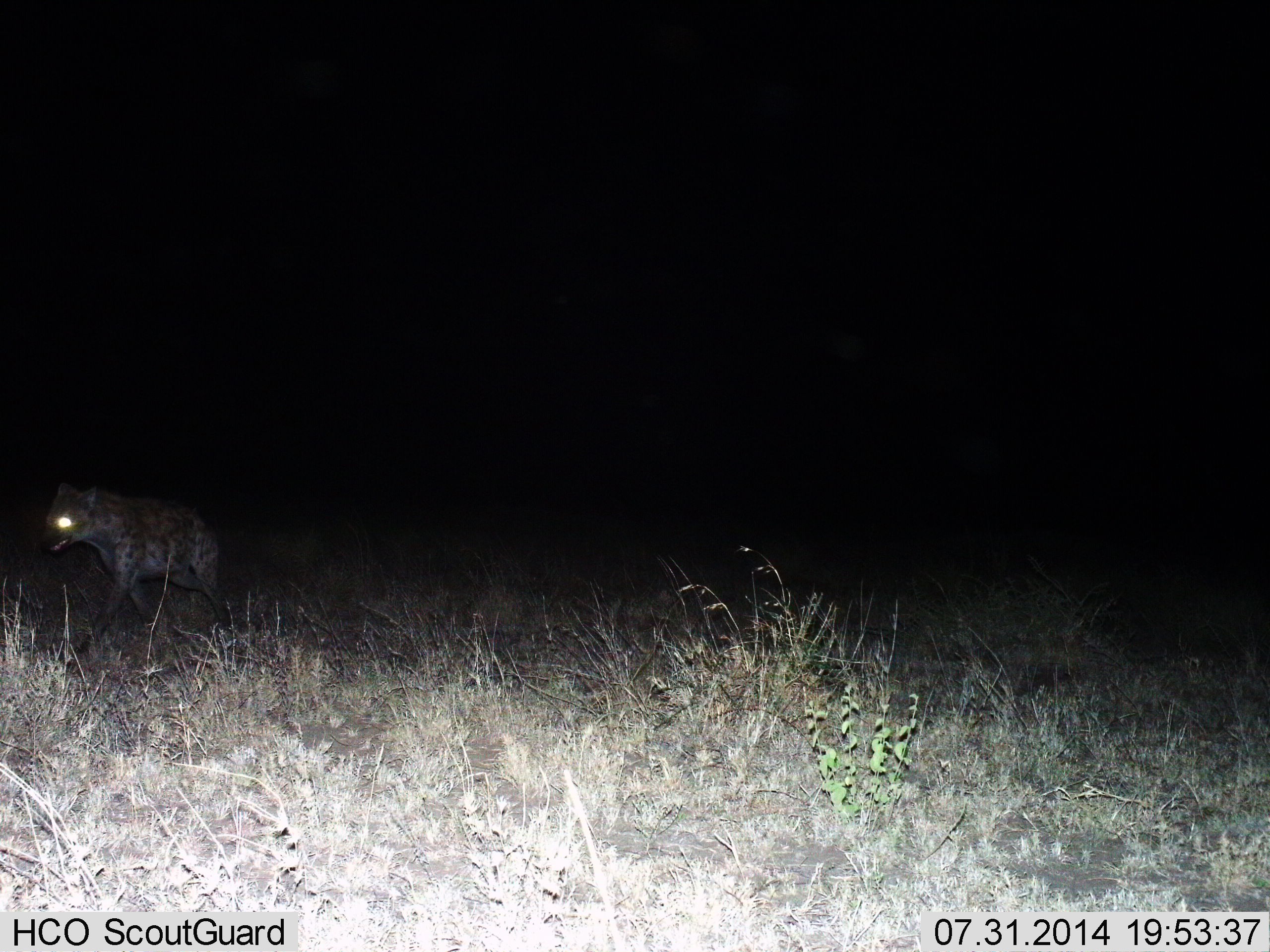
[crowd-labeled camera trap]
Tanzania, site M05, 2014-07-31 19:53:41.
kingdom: Animalia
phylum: Chordata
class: Mammalia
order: Carnivora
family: Hyaenidae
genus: Crocuta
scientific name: Crocuta crocuta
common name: spotted hyena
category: hyenaspotted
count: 1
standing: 10%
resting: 0%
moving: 100%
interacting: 0%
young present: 0%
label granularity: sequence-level